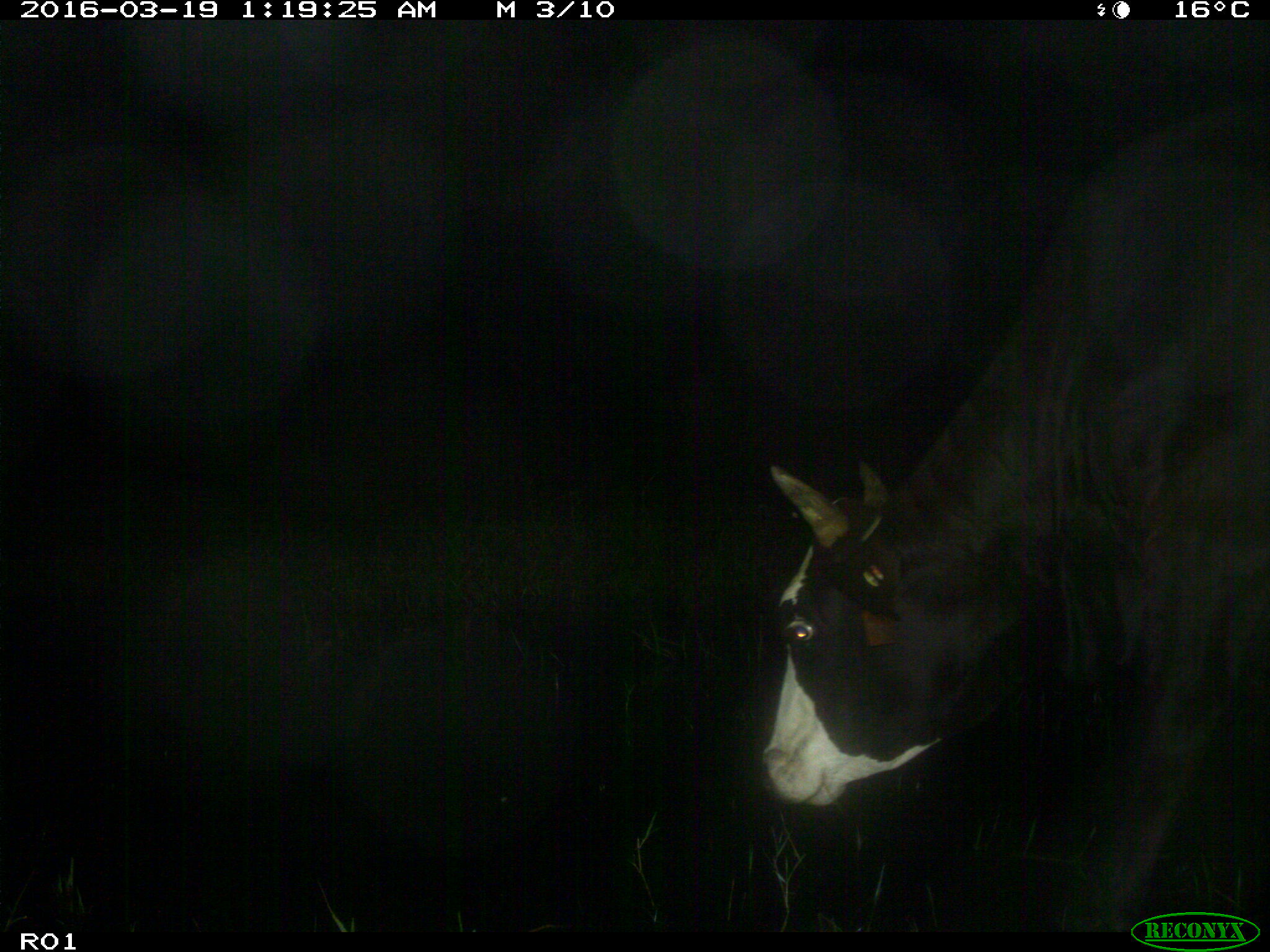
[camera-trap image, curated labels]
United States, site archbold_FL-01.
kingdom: Animalia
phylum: Chordata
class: Mammalia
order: Artiodactyla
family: Bovidae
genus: Bos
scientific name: Bos taurus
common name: domestic cow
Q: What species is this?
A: Bos taurus (domestic cow).